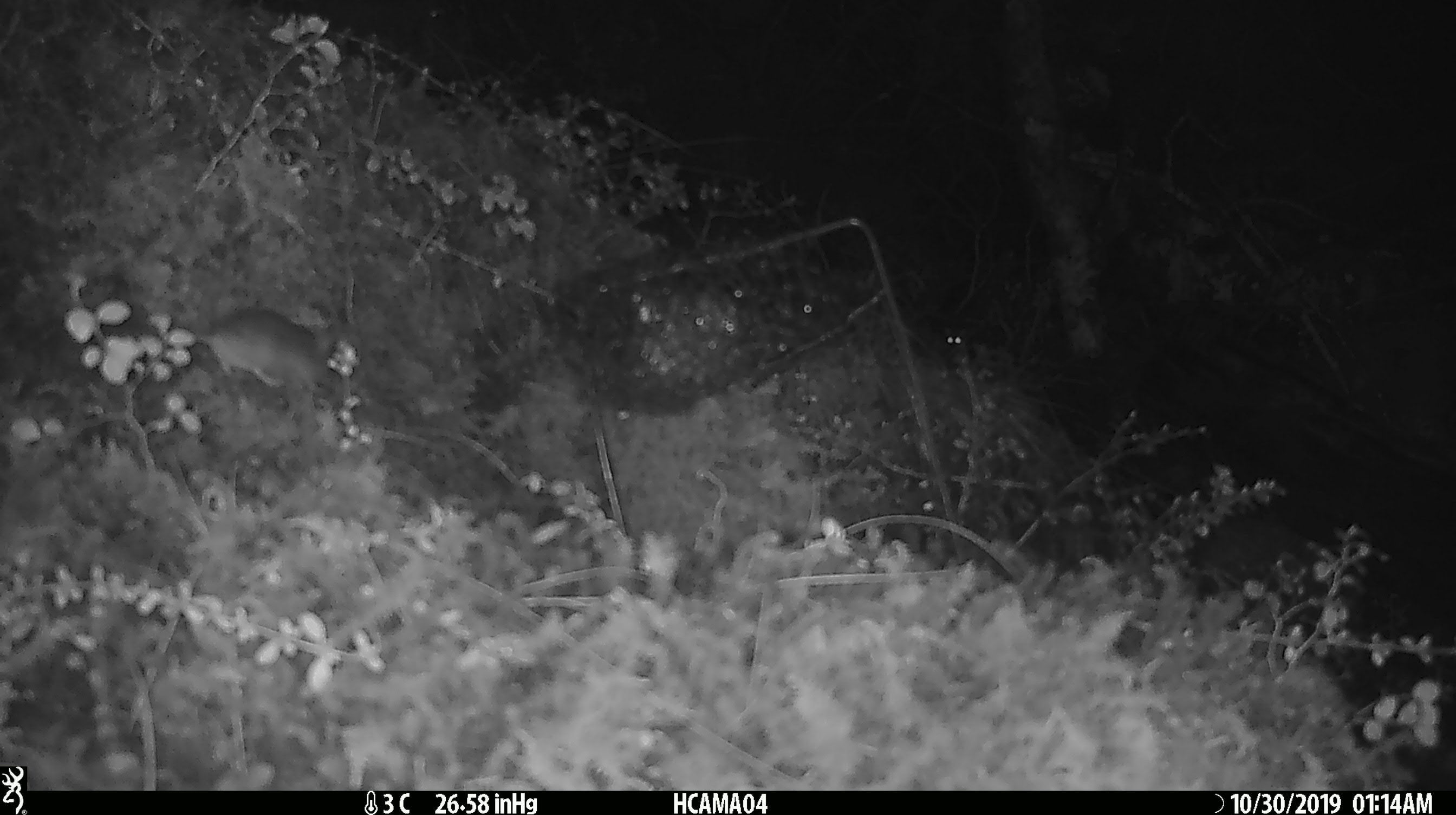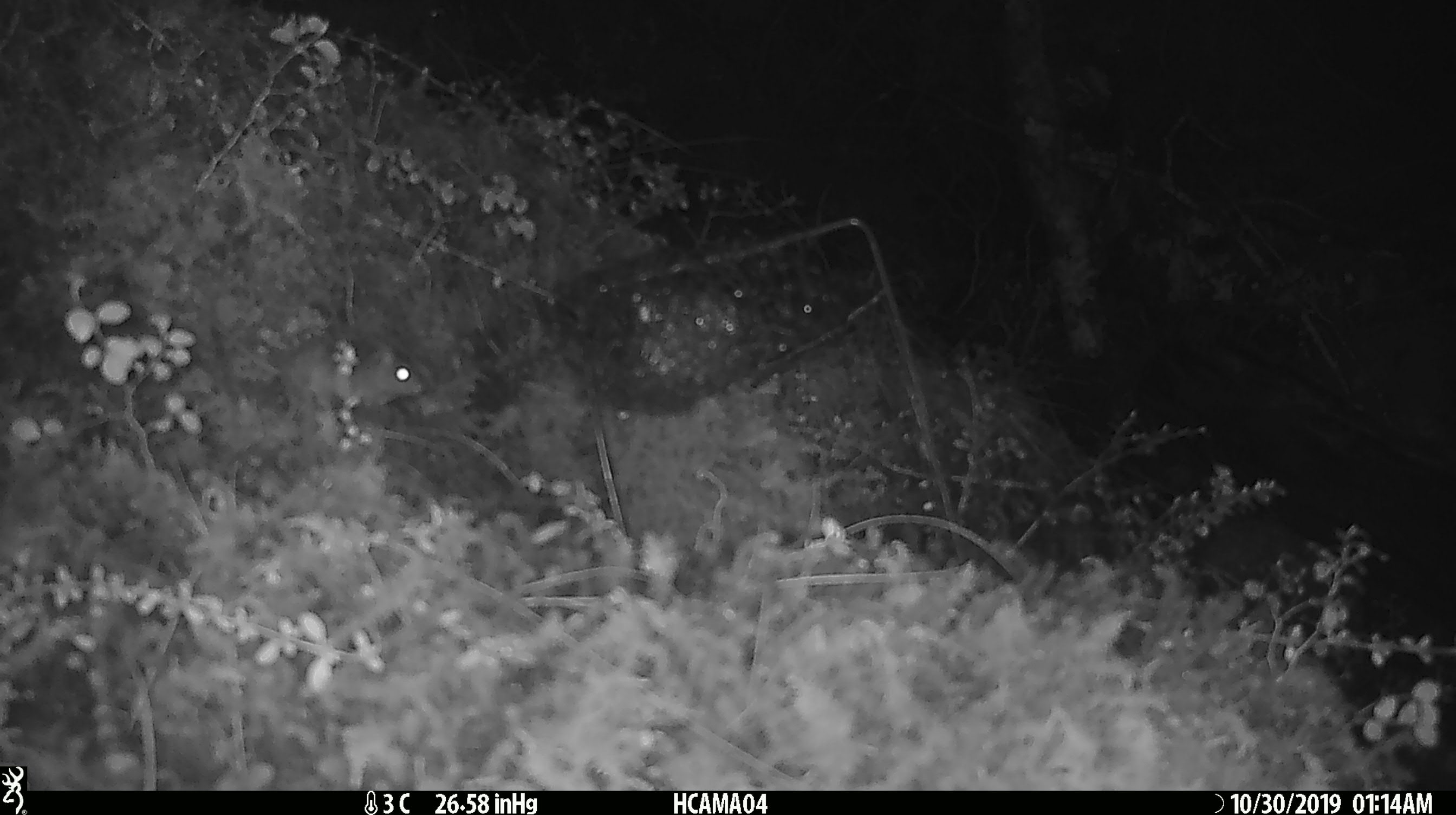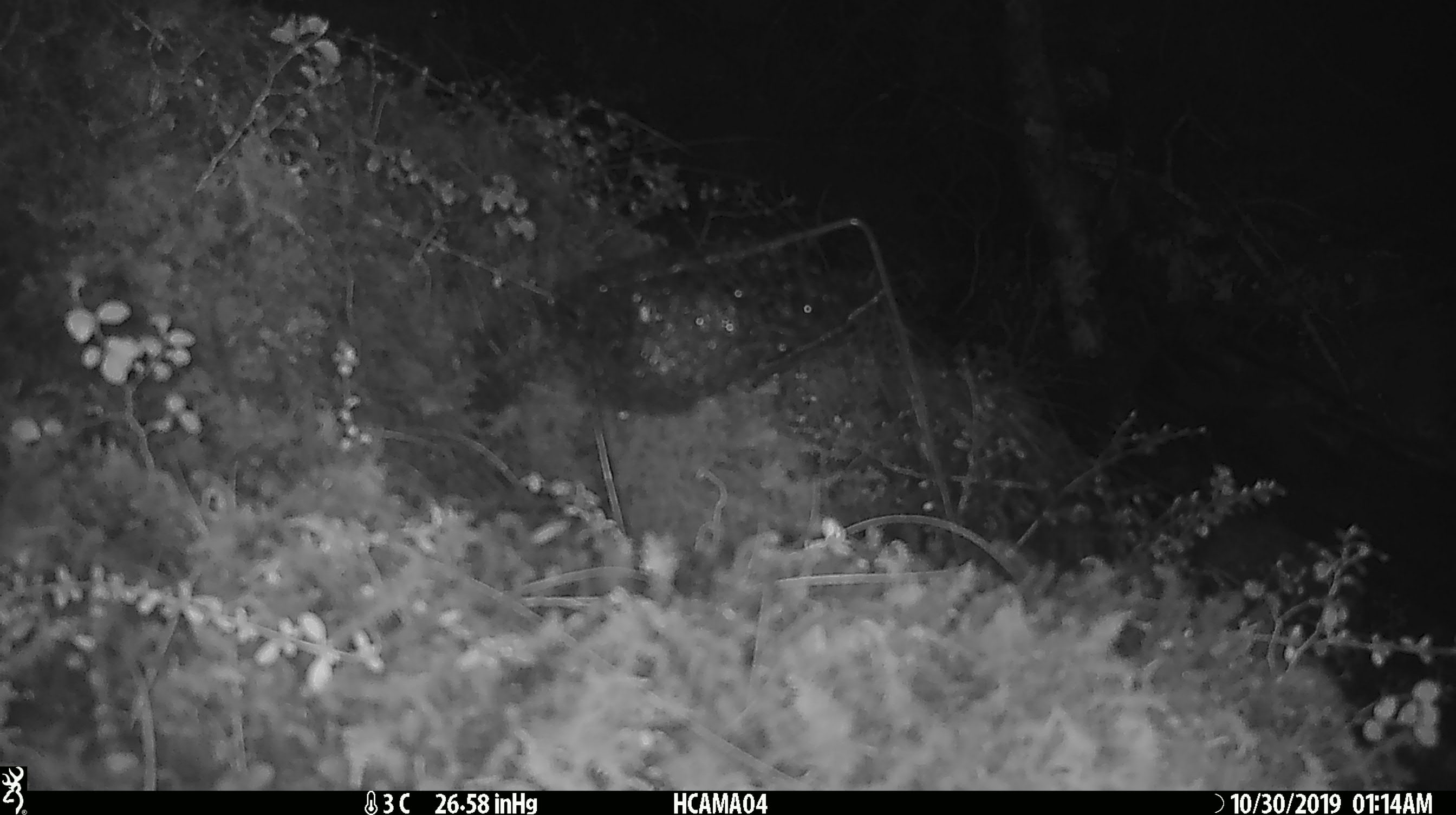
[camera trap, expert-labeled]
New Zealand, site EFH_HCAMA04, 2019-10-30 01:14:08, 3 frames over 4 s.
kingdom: Animalia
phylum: Chordata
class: Mammalia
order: Rodentia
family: Muridae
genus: Mus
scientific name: Mus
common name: mouse